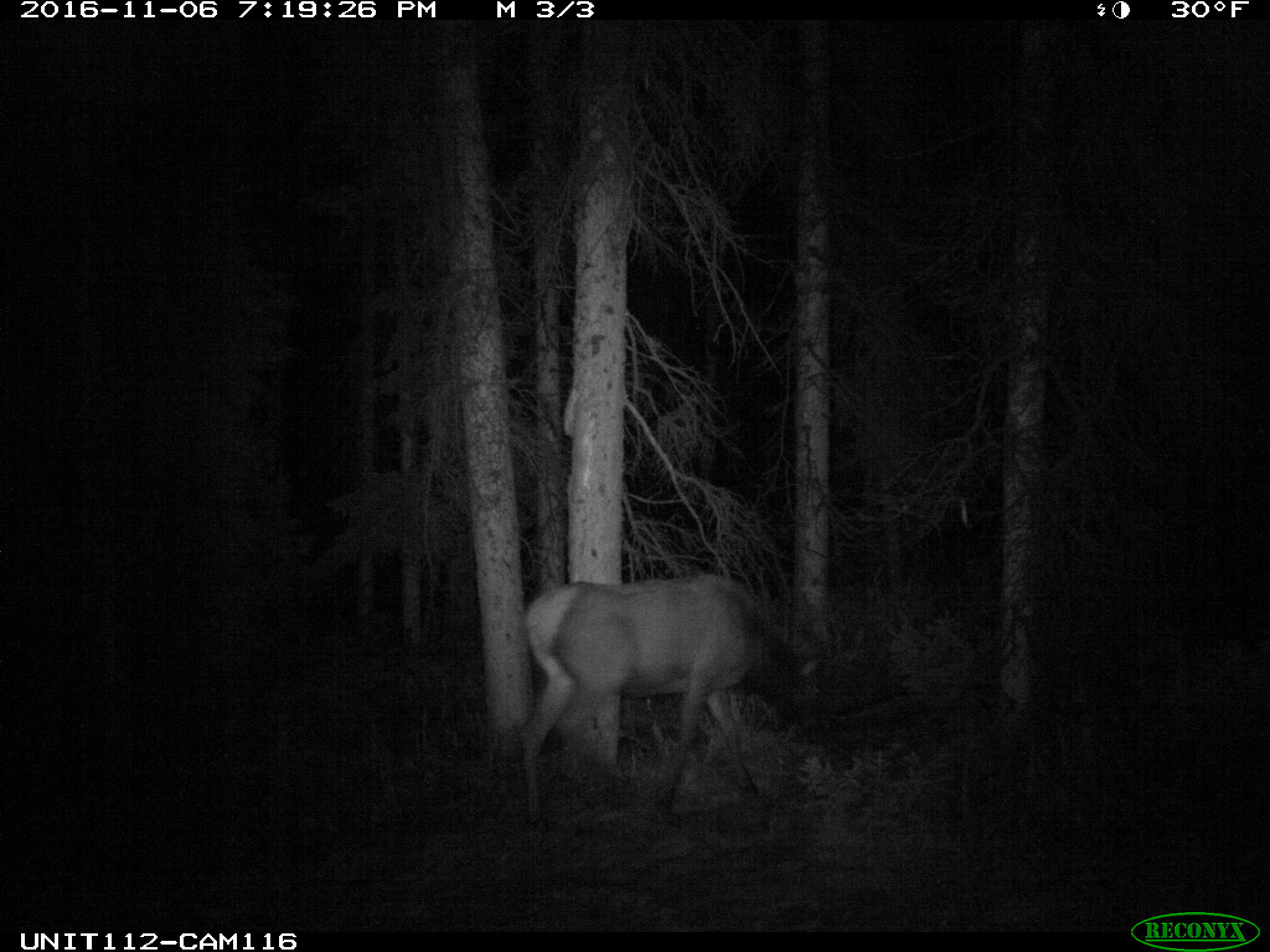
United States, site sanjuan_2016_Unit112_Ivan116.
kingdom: Animalia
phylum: Chordata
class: Mammalia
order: Artiodactyla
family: Cervidae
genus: Cervus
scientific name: Cervus elaphus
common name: red deer